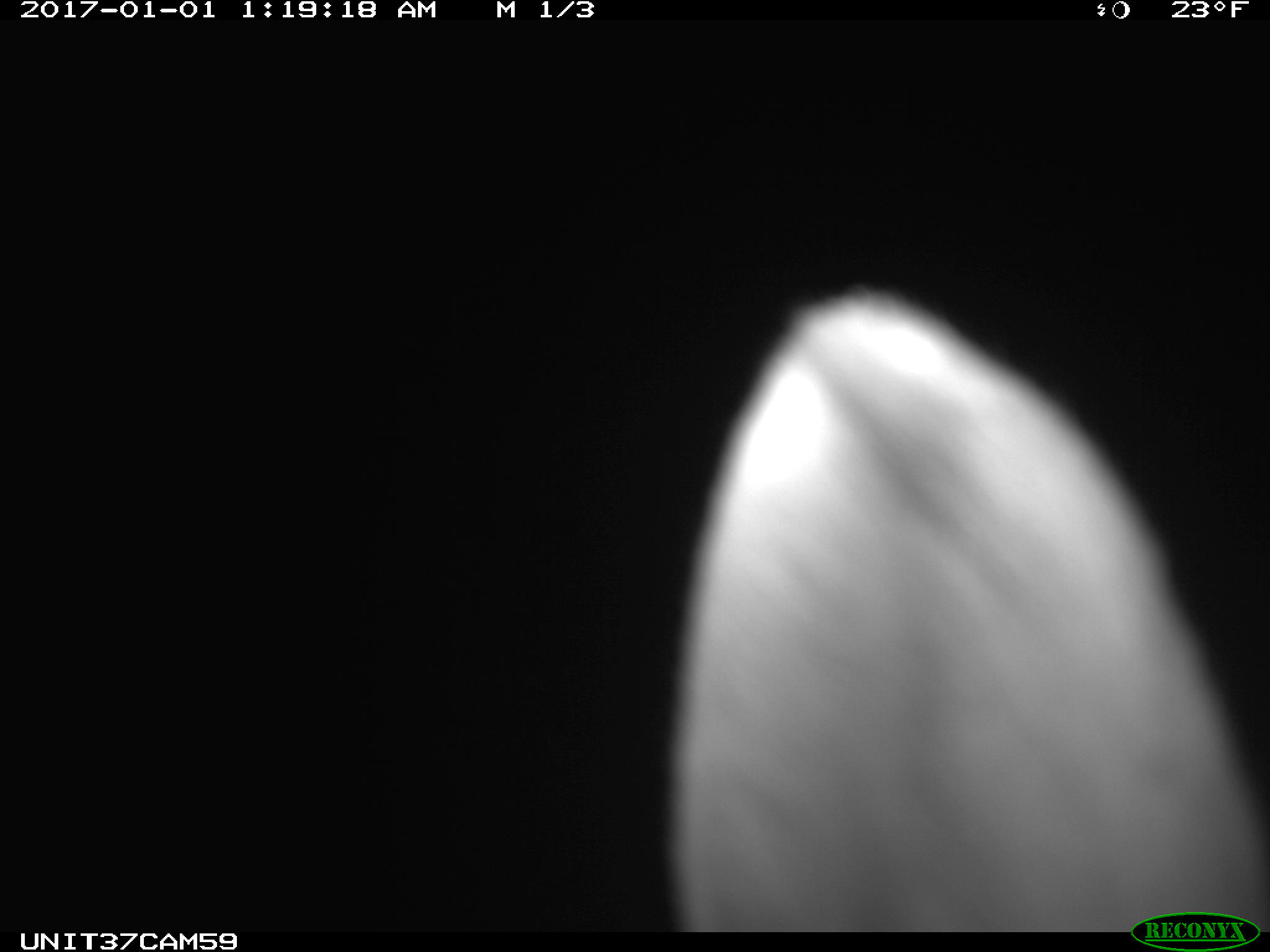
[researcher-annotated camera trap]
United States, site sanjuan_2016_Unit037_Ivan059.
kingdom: Animalia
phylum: Chordata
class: Mammalia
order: Lagomorpha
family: Leporidae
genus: Lepus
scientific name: Lepus americanus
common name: snowshoe hare